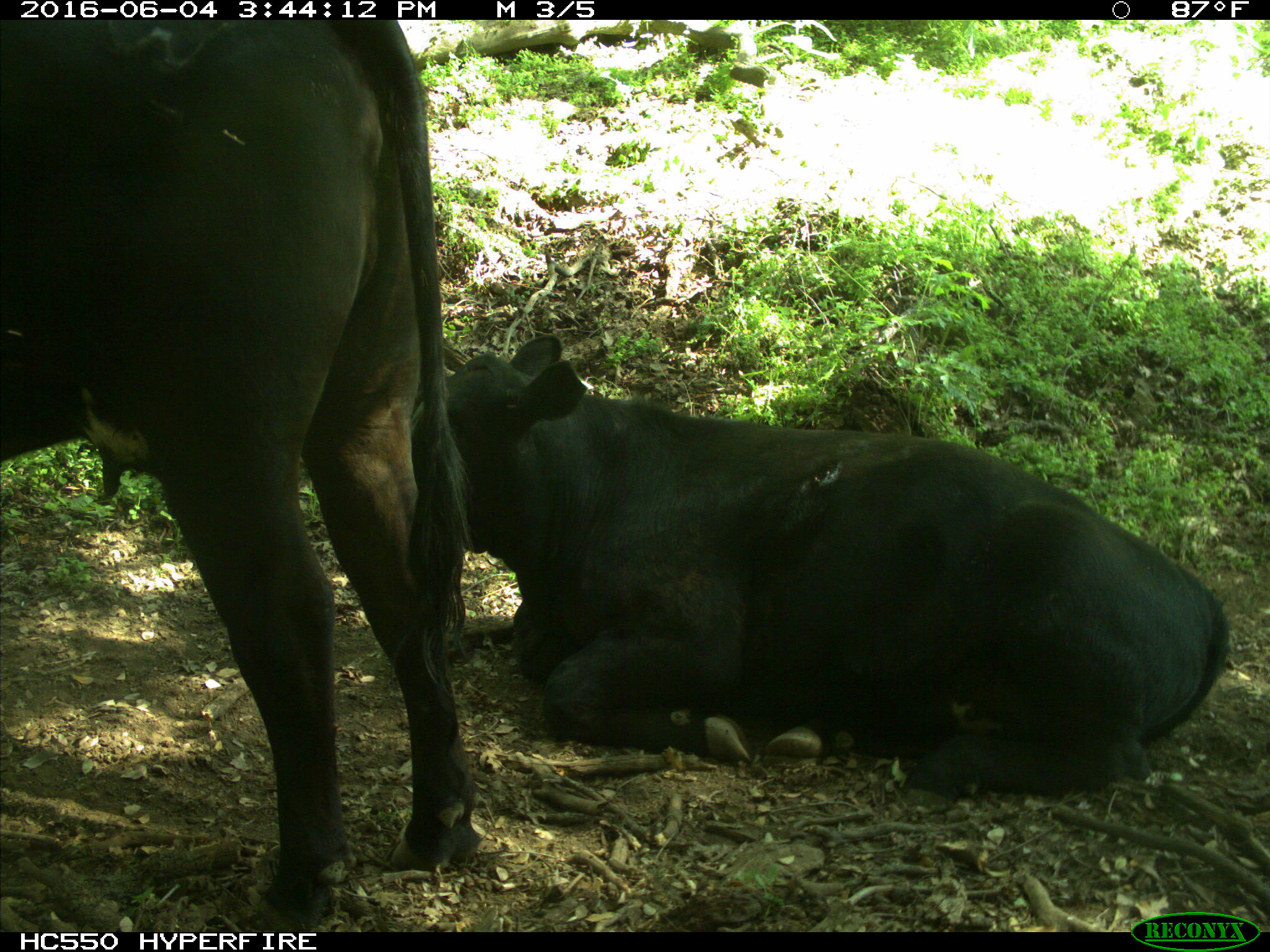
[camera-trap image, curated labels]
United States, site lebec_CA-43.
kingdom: Animalia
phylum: Chordata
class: Mammalia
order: Artiodactyla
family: Bovidae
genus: Bos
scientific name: Bos taurus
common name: domestic cow